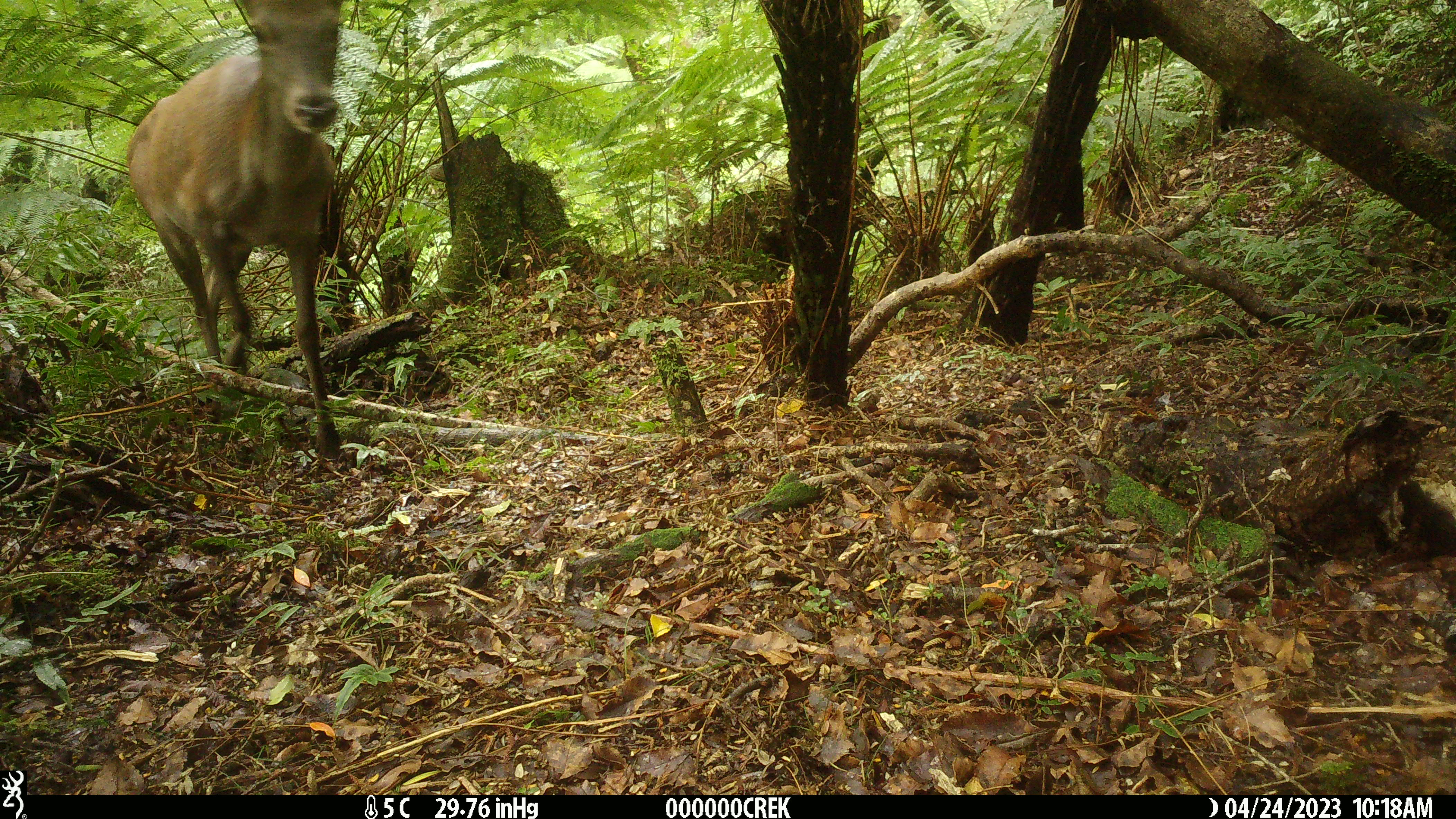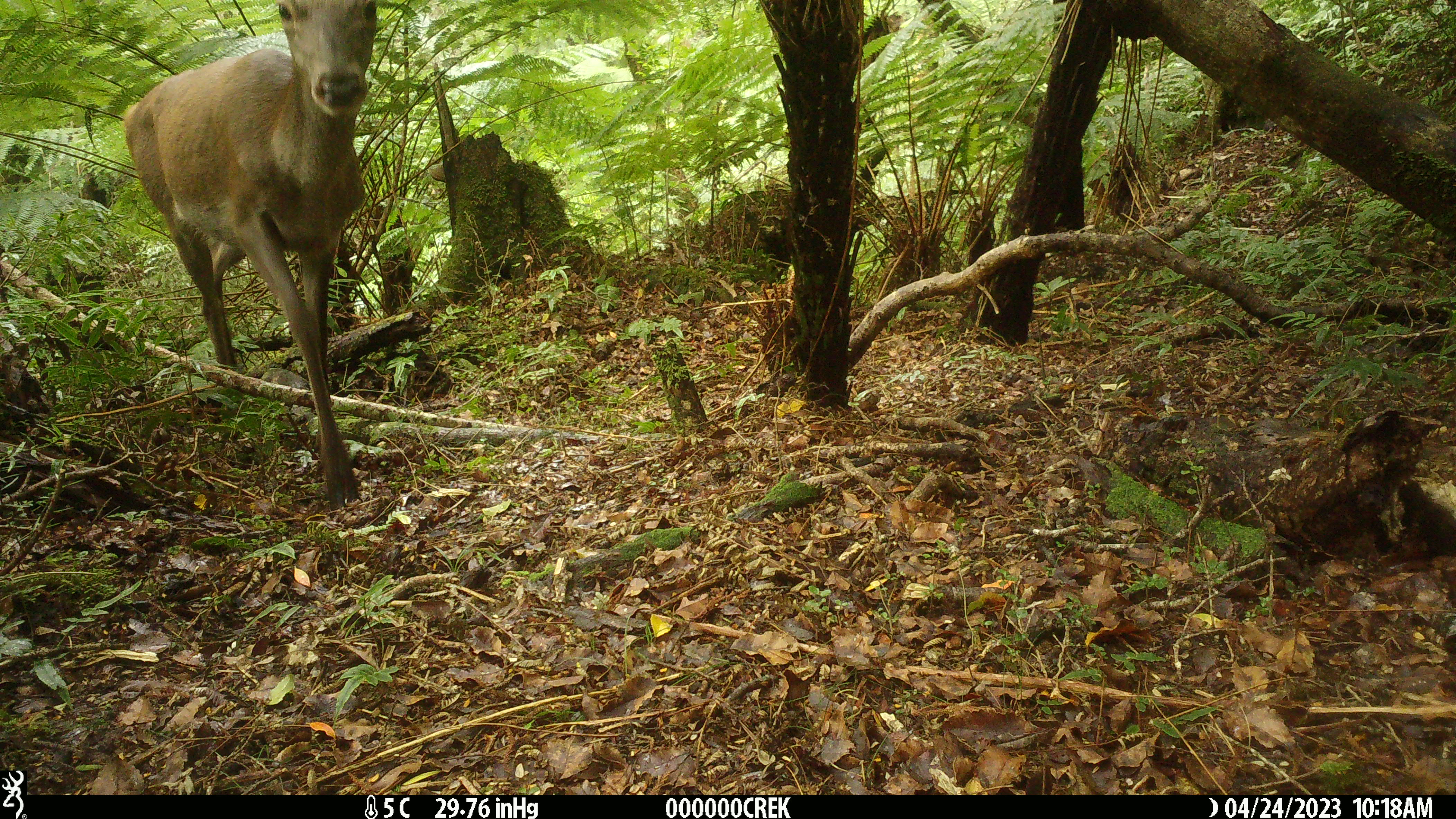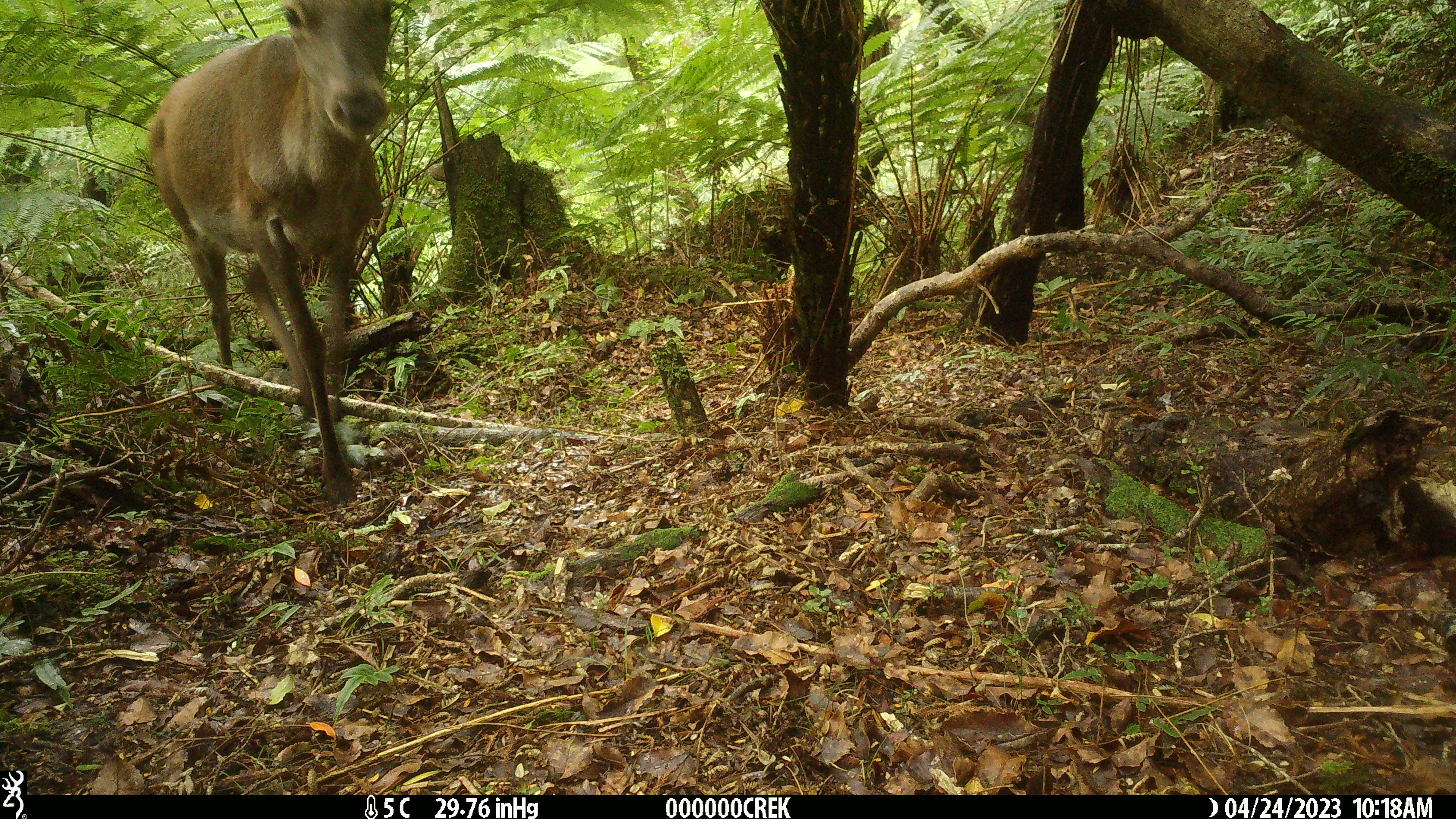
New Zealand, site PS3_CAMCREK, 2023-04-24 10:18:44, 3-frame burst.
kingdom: Animalia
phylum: Chordata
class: Mammalia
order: Artiodactyla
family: Cervidae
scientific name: Cervidae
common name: deer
Deer (Cervidae).